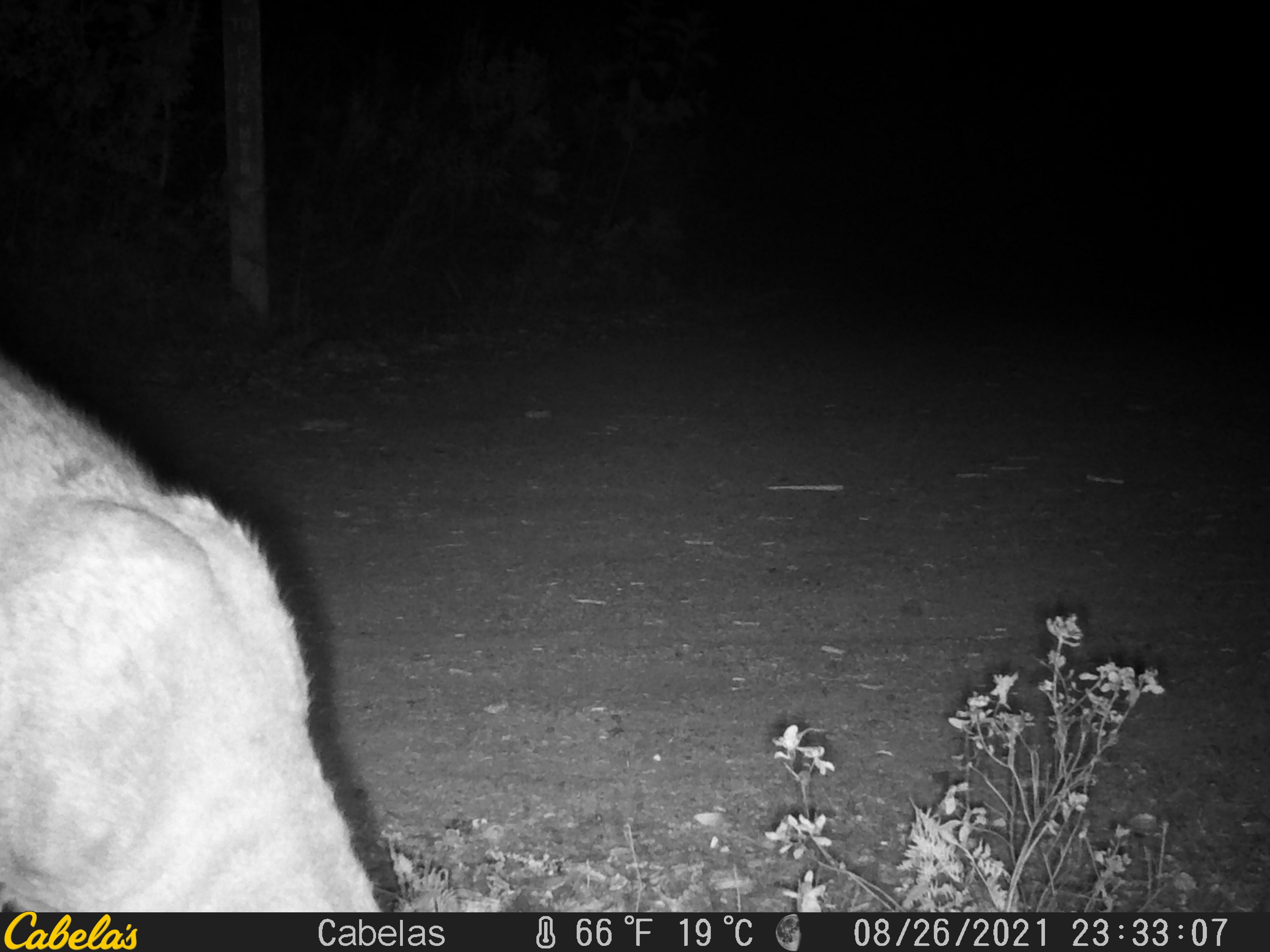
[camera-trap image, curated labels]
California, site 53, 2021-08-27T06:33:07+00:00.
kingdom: Animalia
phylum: Chordata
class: Mammalia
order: Artiodactyla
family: Cervidae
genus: Odocoileus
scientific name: Odocoileus hemionus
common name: mule deer